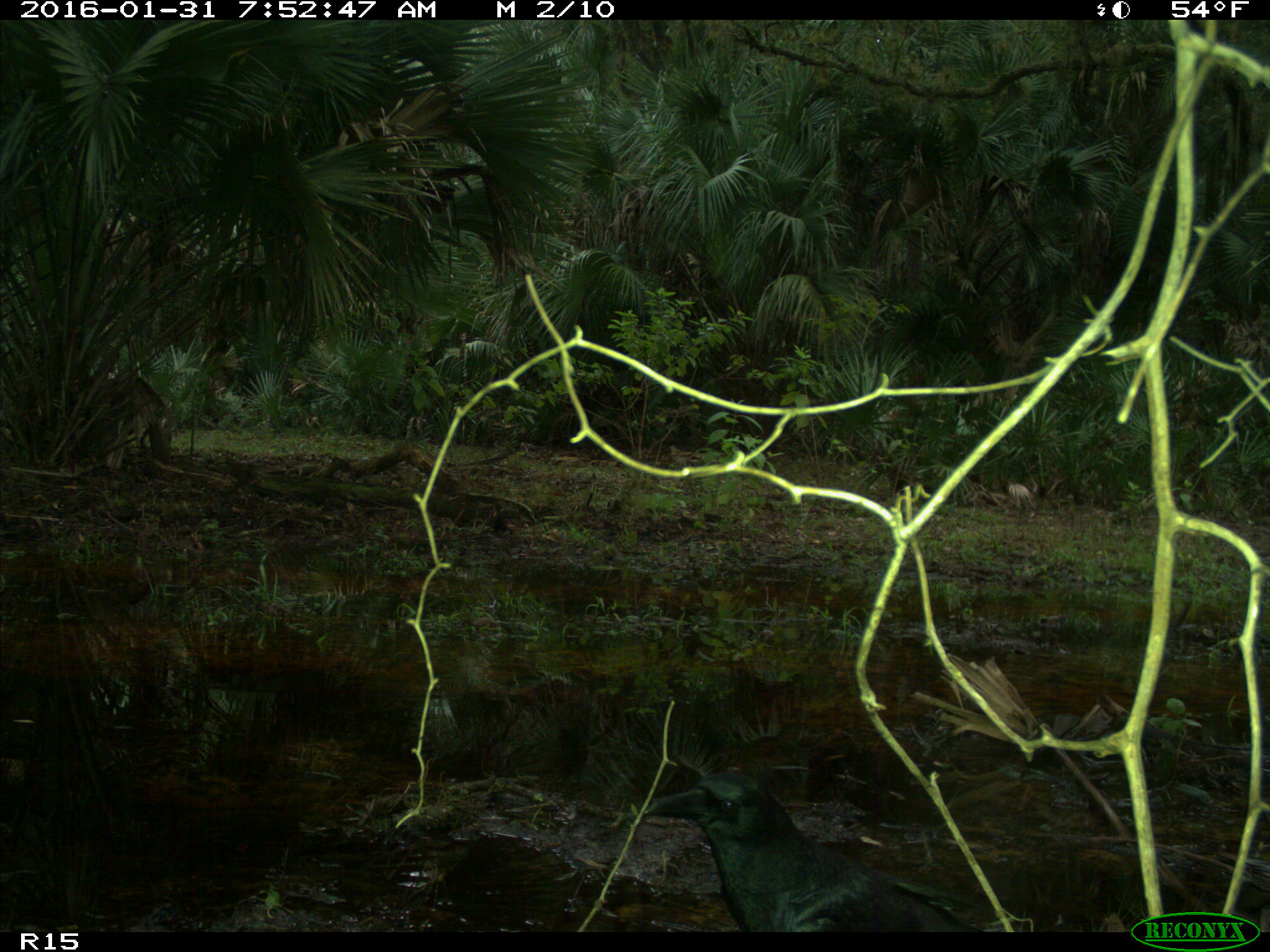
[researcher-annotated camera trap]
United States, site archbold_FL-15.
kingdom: Animalia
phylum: Chordata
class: Aves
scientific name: Aves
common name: birds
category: unidentified bird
Unidentified bird (birds) (Aves).